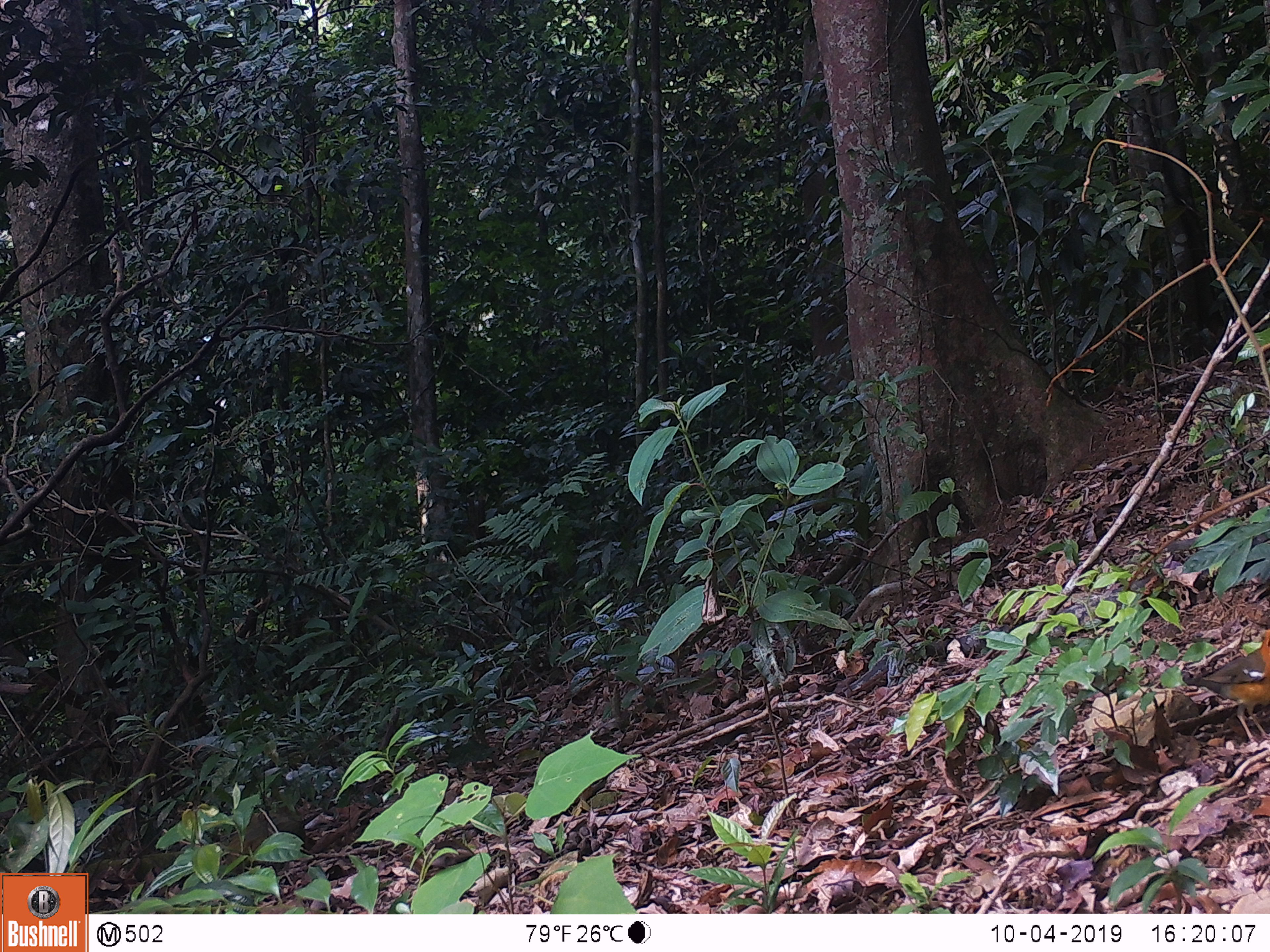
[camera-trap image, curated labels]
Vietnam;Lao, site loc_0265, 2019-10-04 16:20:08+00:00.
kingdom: Animalia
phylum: Chordata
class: Aves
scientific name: Aves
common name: bird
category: unidentified bird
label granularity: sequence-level